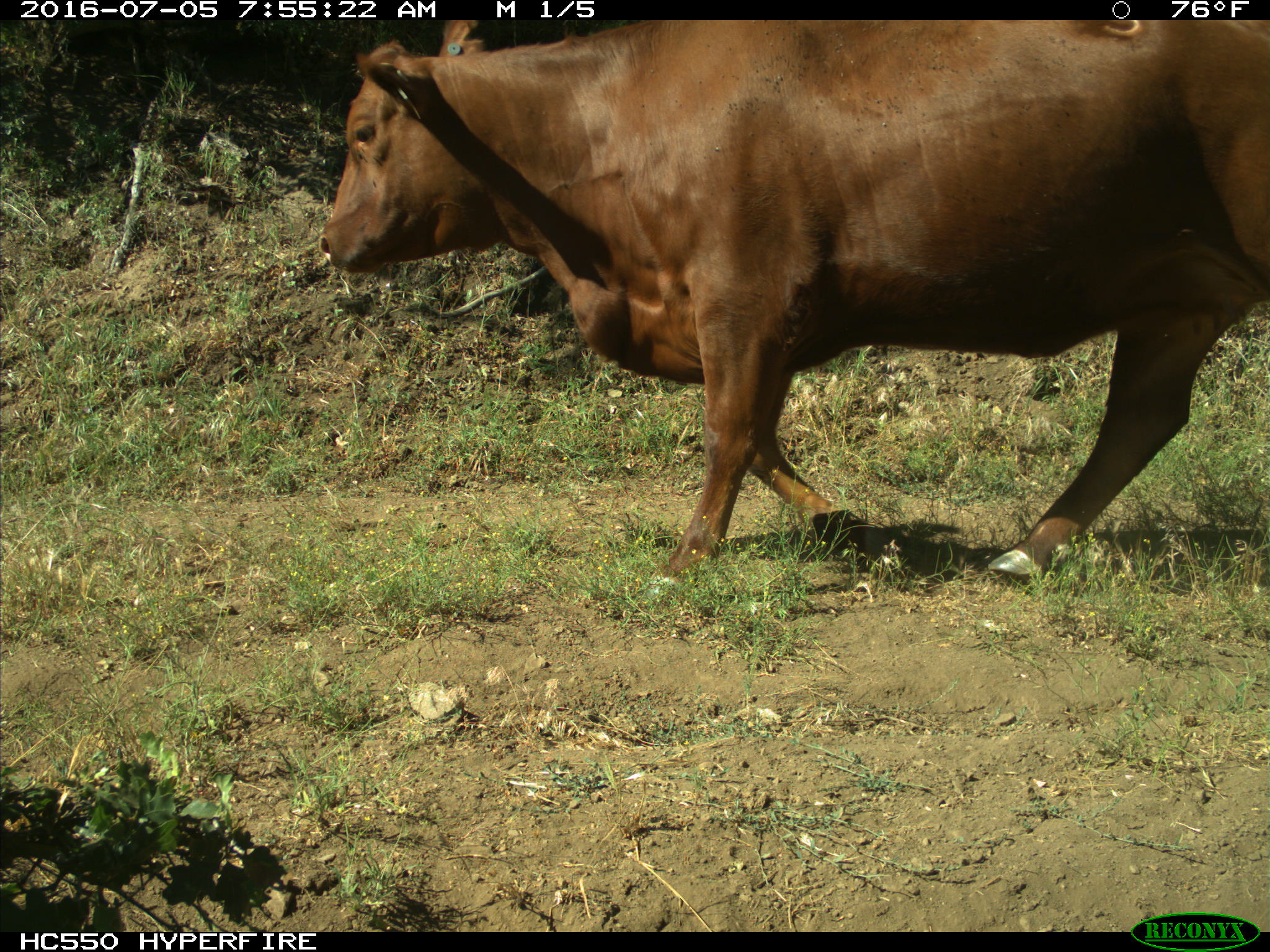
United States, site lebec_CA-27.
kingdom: Animalia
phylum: Chordata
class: Mammalia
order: Artiodactyla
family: Bovidae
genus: Bos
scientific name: Bos taurus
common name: domestic cow